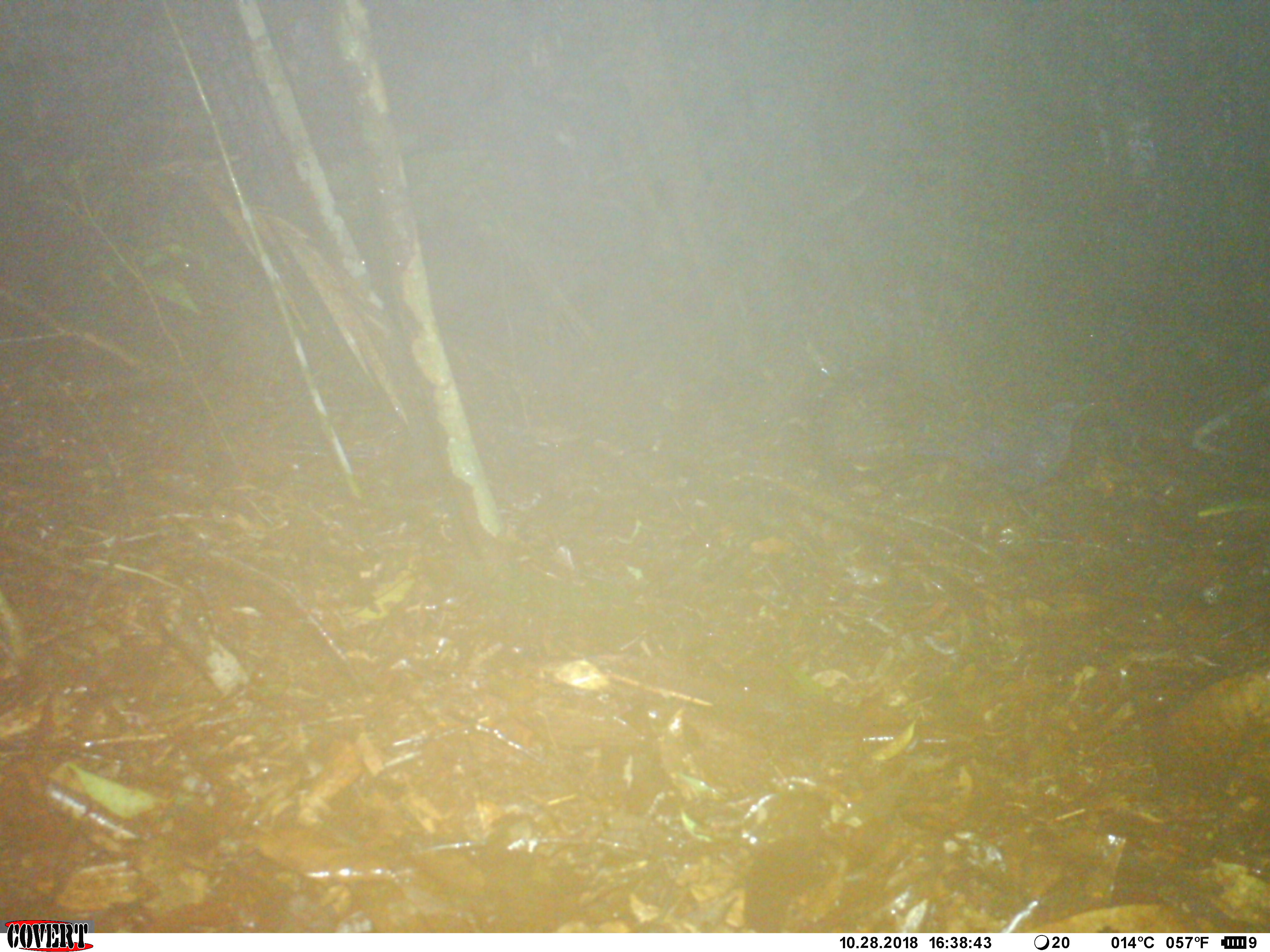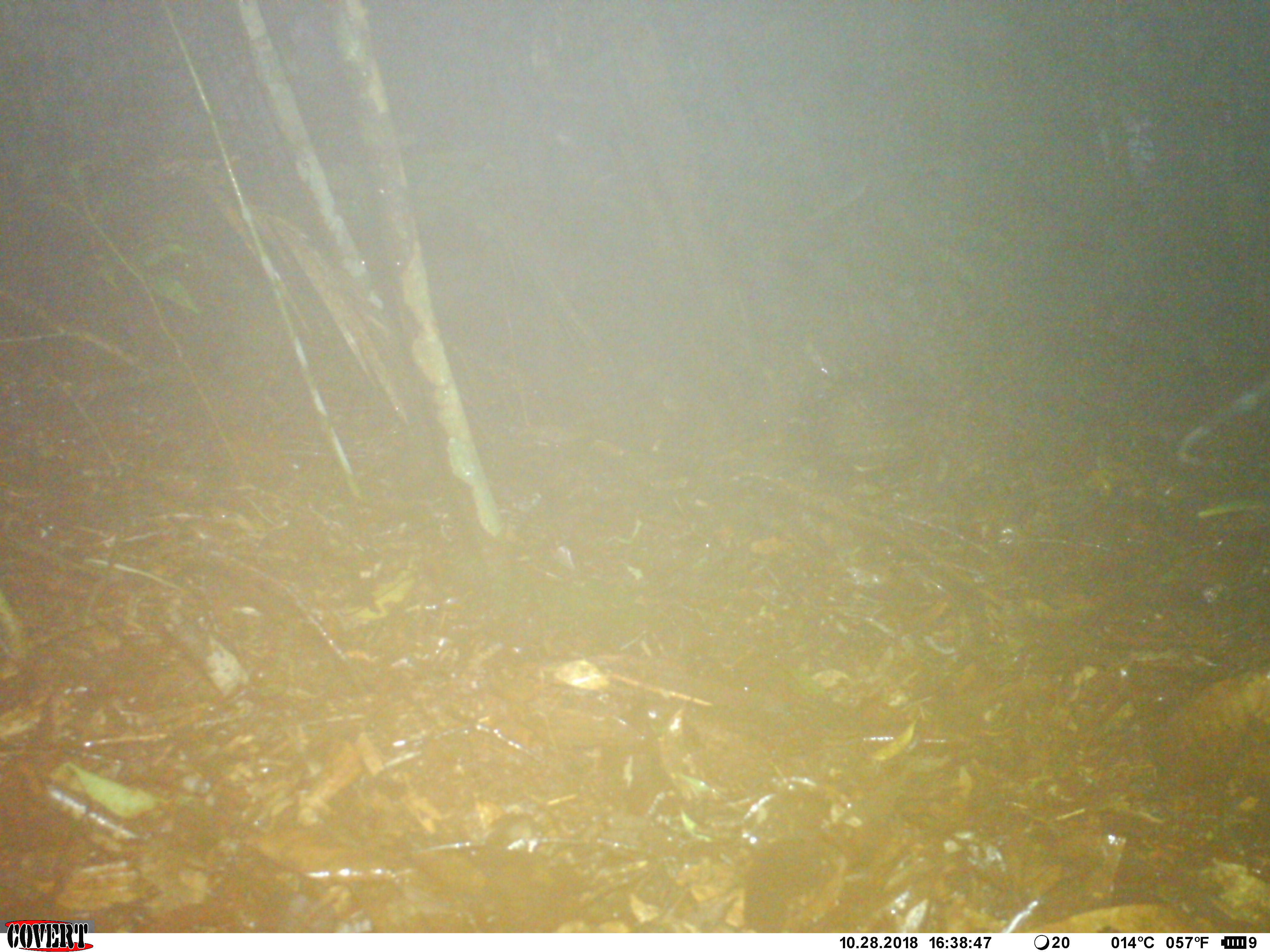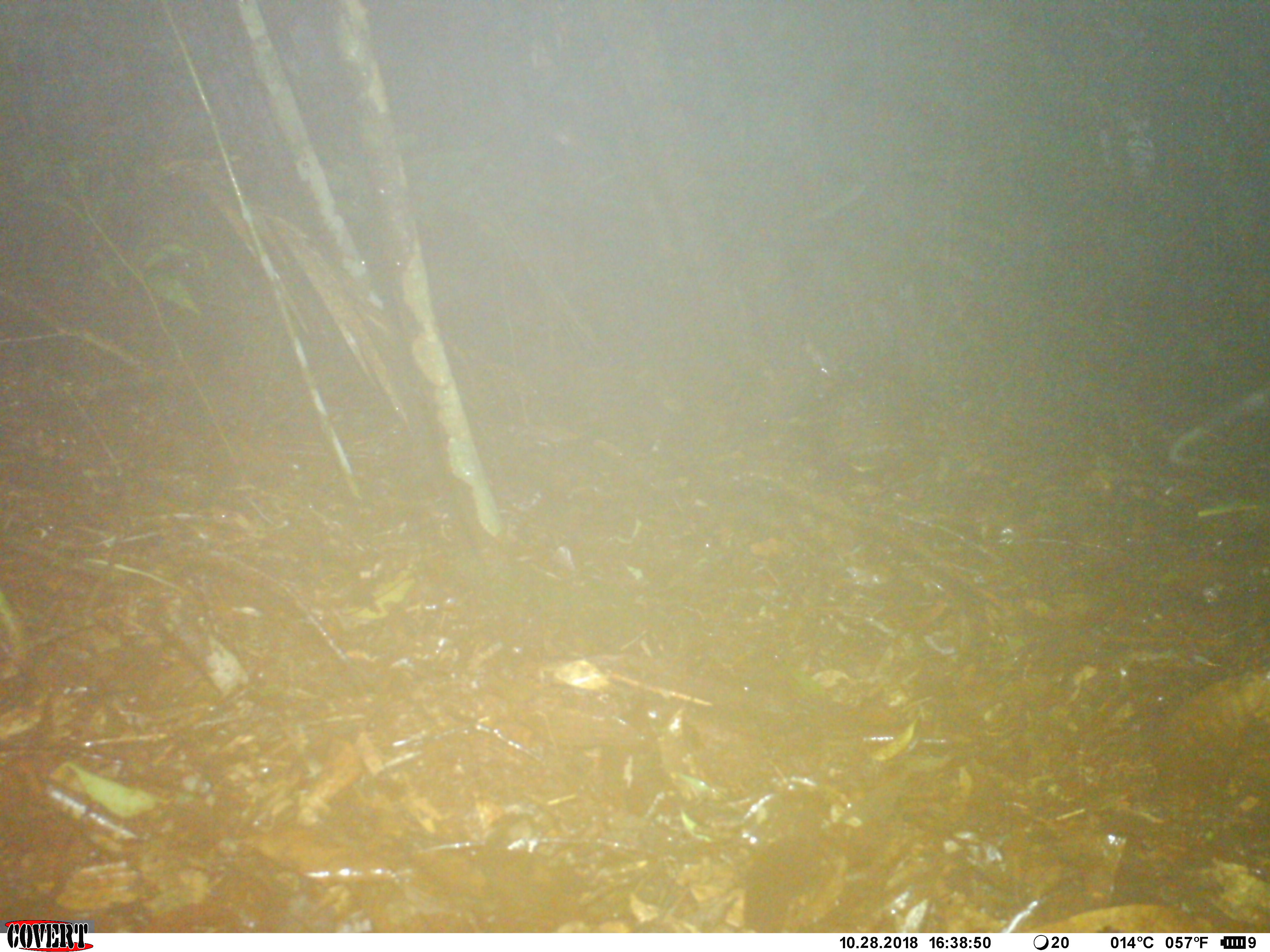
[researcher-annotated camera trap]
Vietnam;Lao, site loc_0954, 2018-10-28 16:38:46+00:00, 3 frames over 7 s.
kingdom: Animalia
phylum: Chordata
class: Aves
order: Passeriformes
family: Muscicapidae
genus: Myophonus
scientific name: Myophonus caeruleus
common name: blue whistling thrush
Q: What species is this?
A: Blue whistling thrush (Myophonus caeruleus).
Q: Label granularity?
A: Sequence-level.